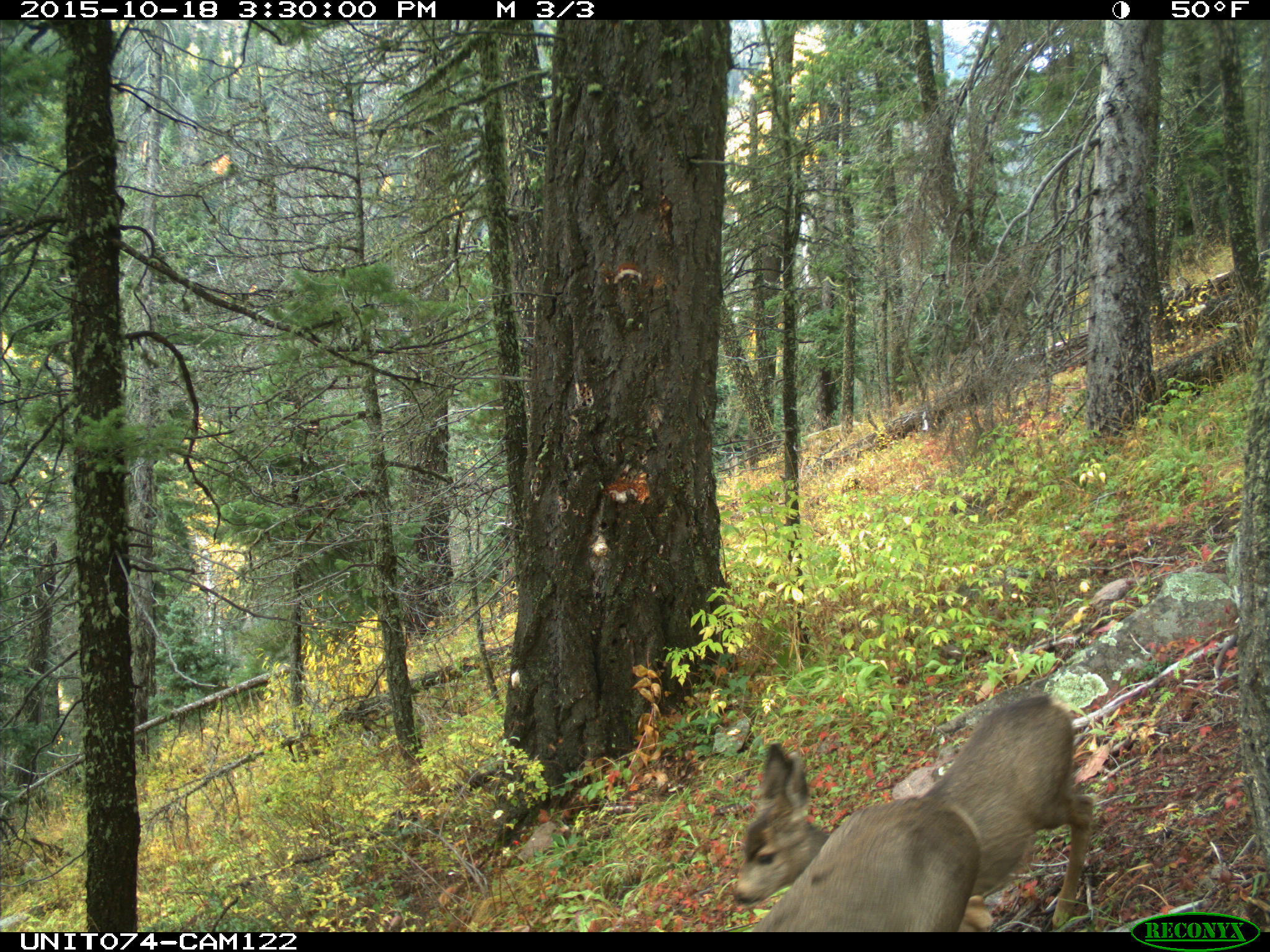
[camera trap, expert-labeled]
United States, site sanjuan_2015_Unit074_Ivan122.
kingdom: Animalia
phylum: Chordata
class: Mammalia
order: Artiodactyla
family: Cervidae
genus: Odocoileus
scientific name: Odocoileus hemionus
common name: mule deer